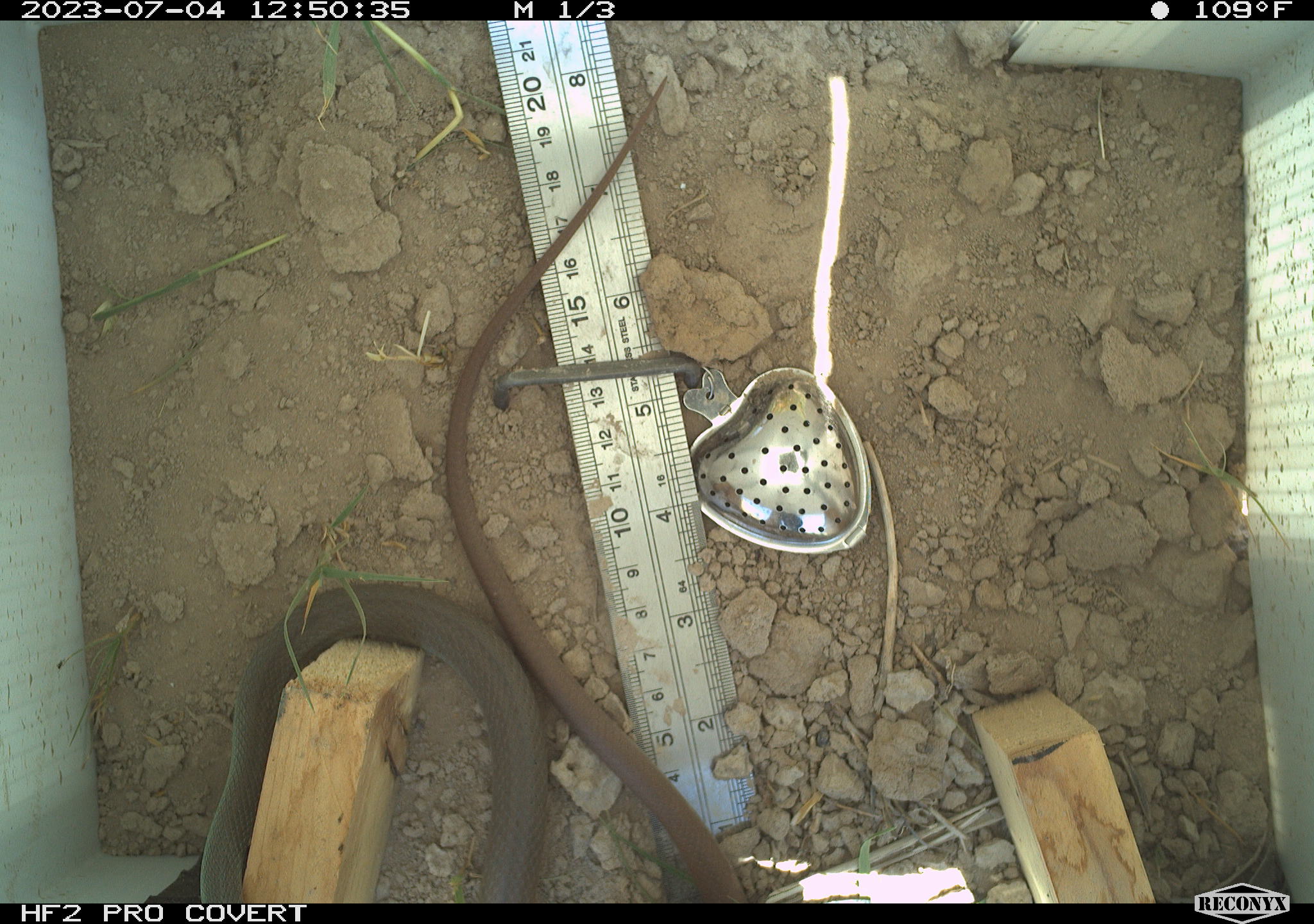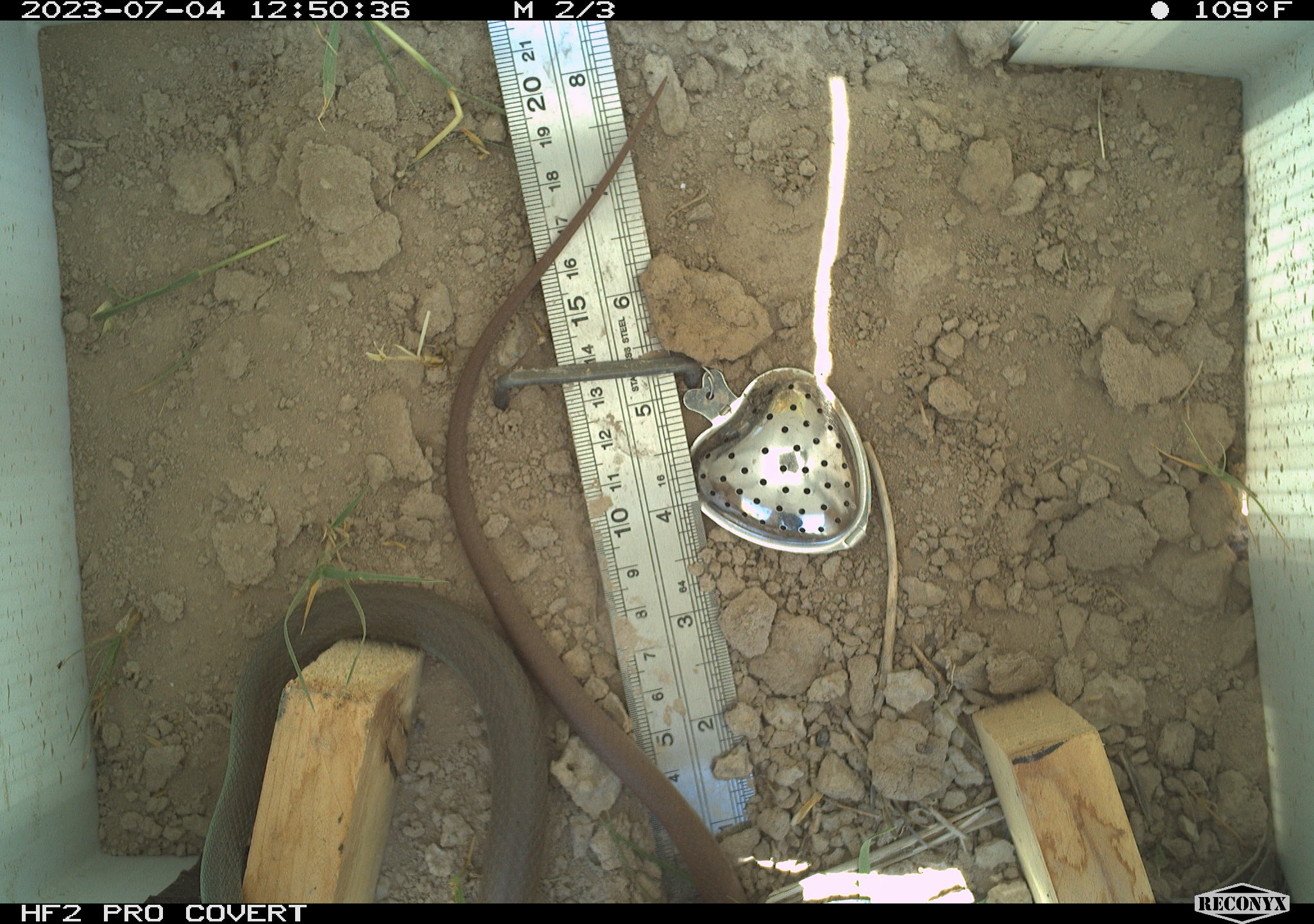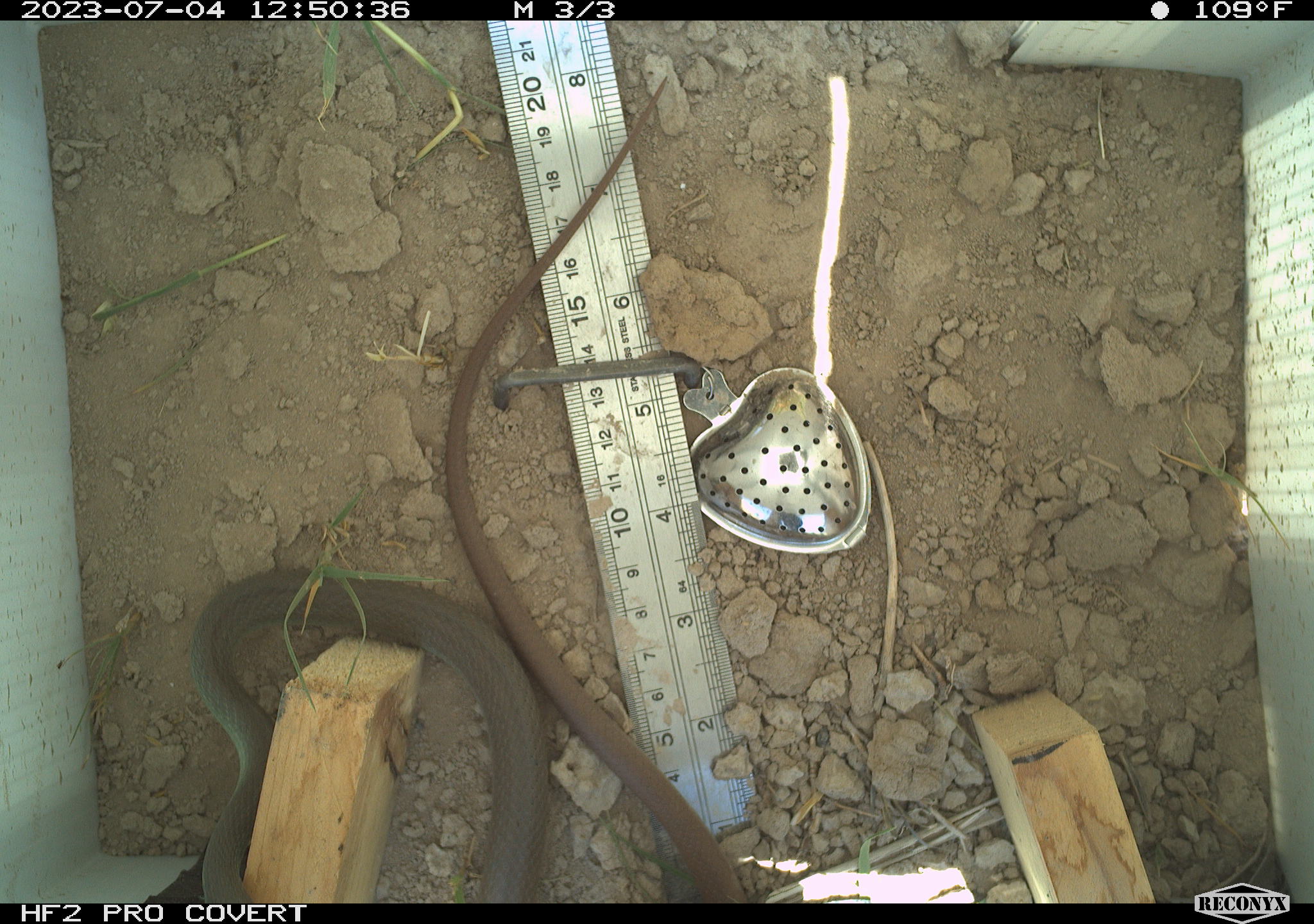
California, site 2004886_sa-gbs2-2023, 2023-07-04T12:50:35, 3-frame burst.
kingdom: Animalia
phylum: Chordata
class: Reptilia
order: Squamata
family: Colubridae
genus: Coluber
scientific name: Coluber constrictor mormon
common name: western yellow-bellied racer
Western yellow-bellied racer (Coluber constrictor mormon).